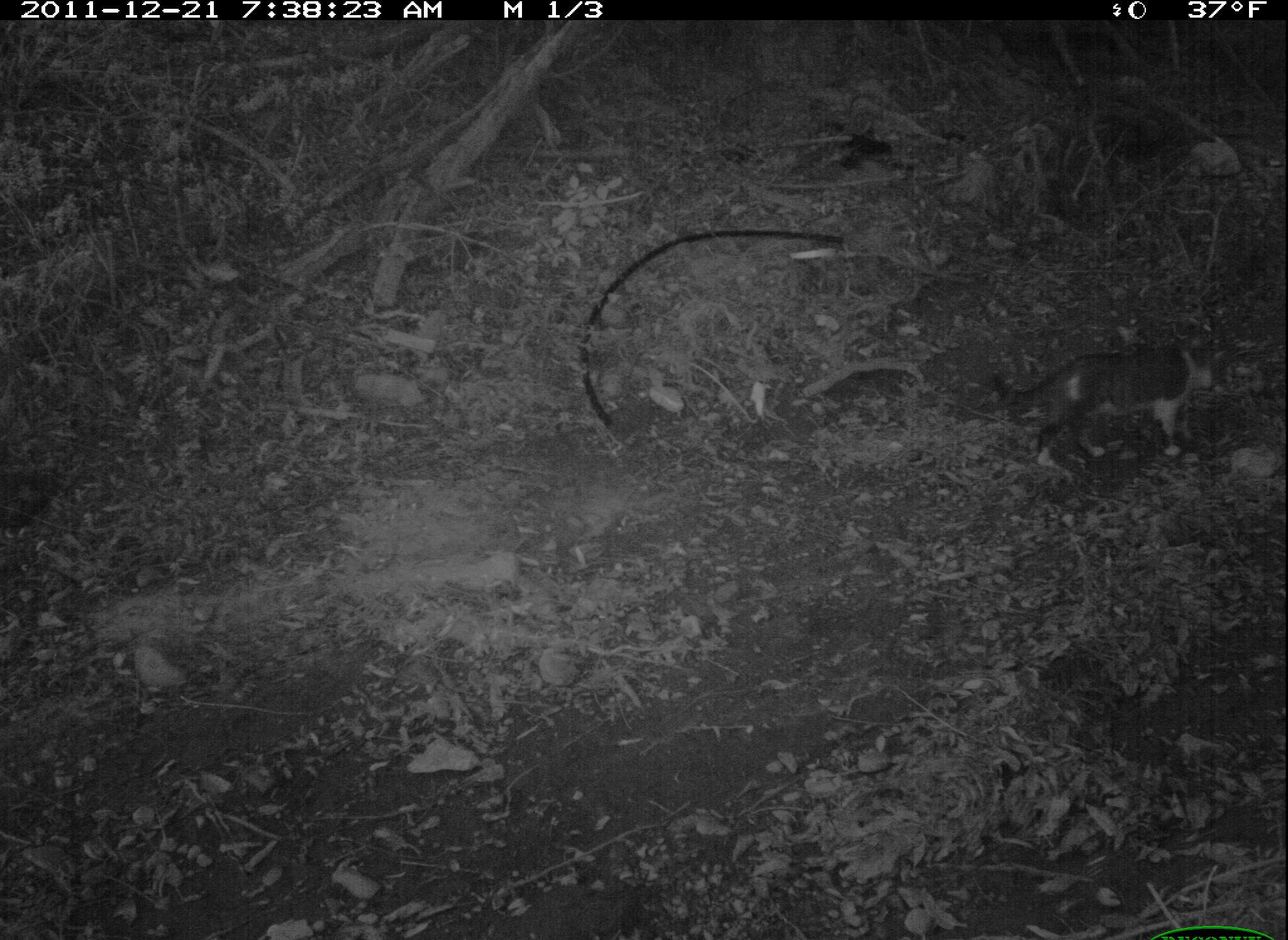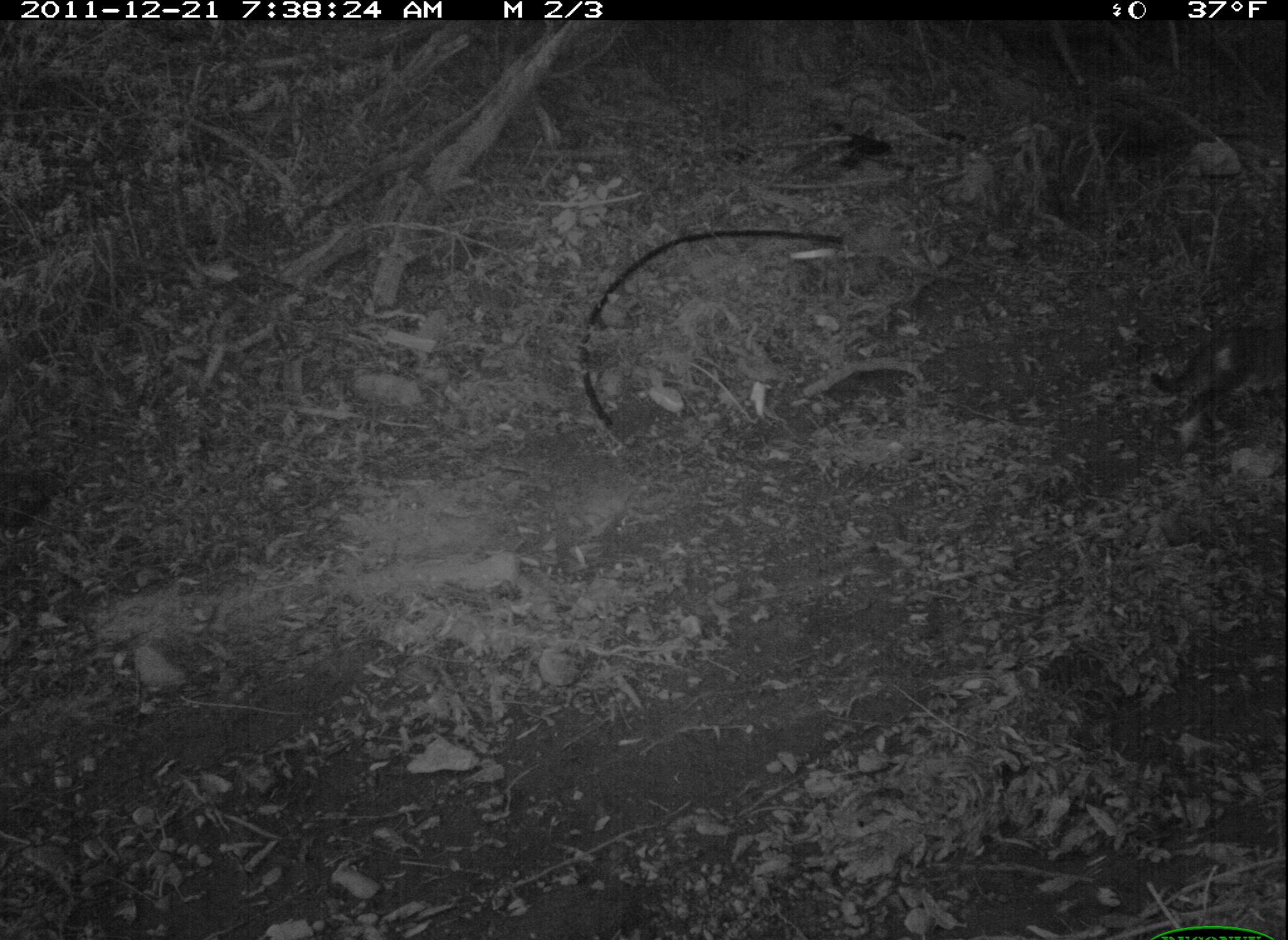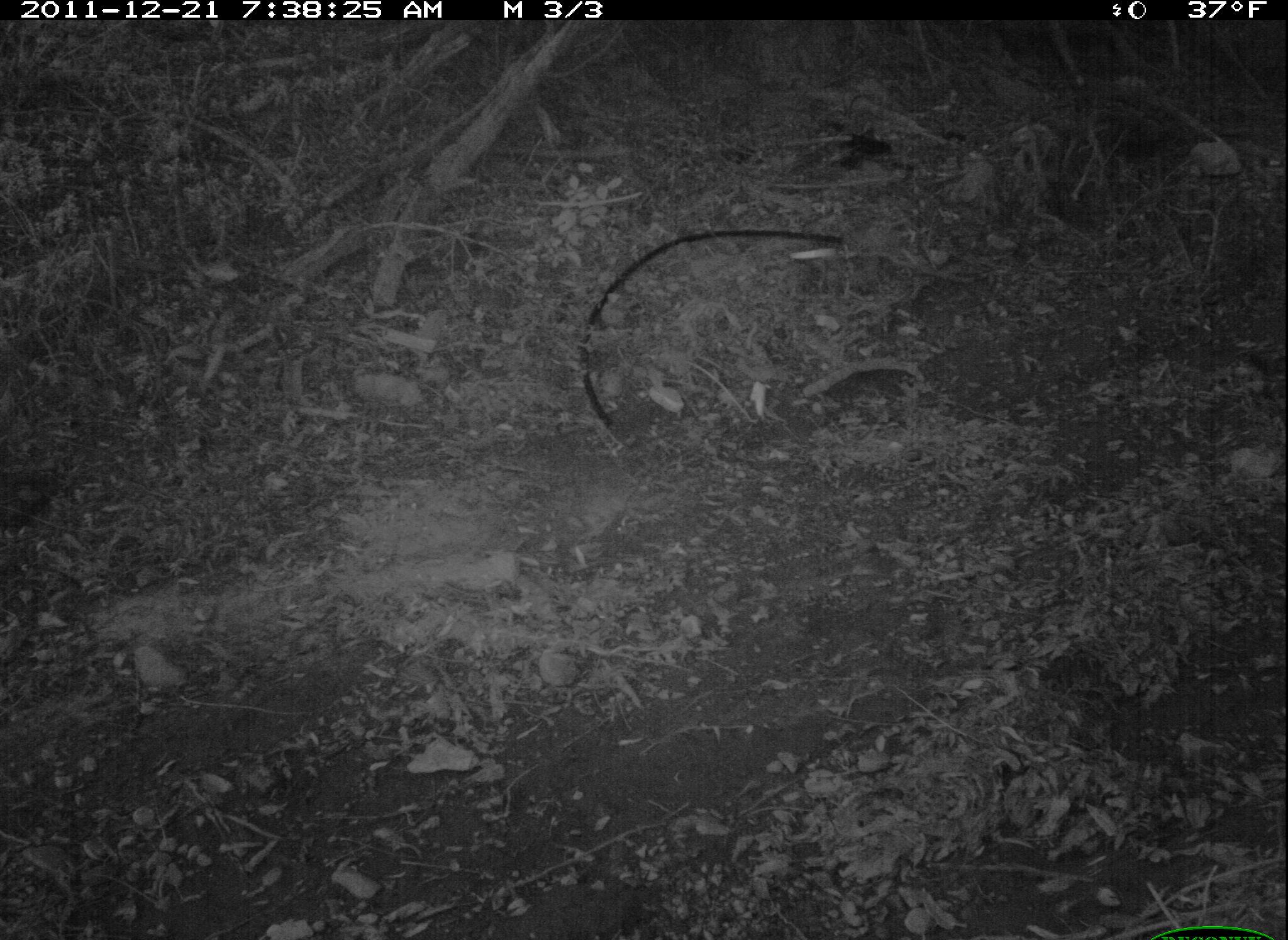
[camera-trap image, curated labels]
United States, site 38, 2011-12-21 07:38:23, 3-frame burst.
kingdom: Animalia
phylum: Chordata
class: Mammalia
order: Carnivora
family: Felidae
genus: Felis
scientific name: Felis catus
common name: cat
Cat (Felis catus).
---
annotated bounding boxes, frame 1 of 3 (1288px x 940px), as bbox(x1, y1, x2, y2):
cat: bbox(969, 324, 1264, 459)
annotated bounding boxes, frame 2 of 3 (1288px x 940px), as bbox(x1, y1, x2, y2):
cat: bbox(1138, 309, 1286, 444)